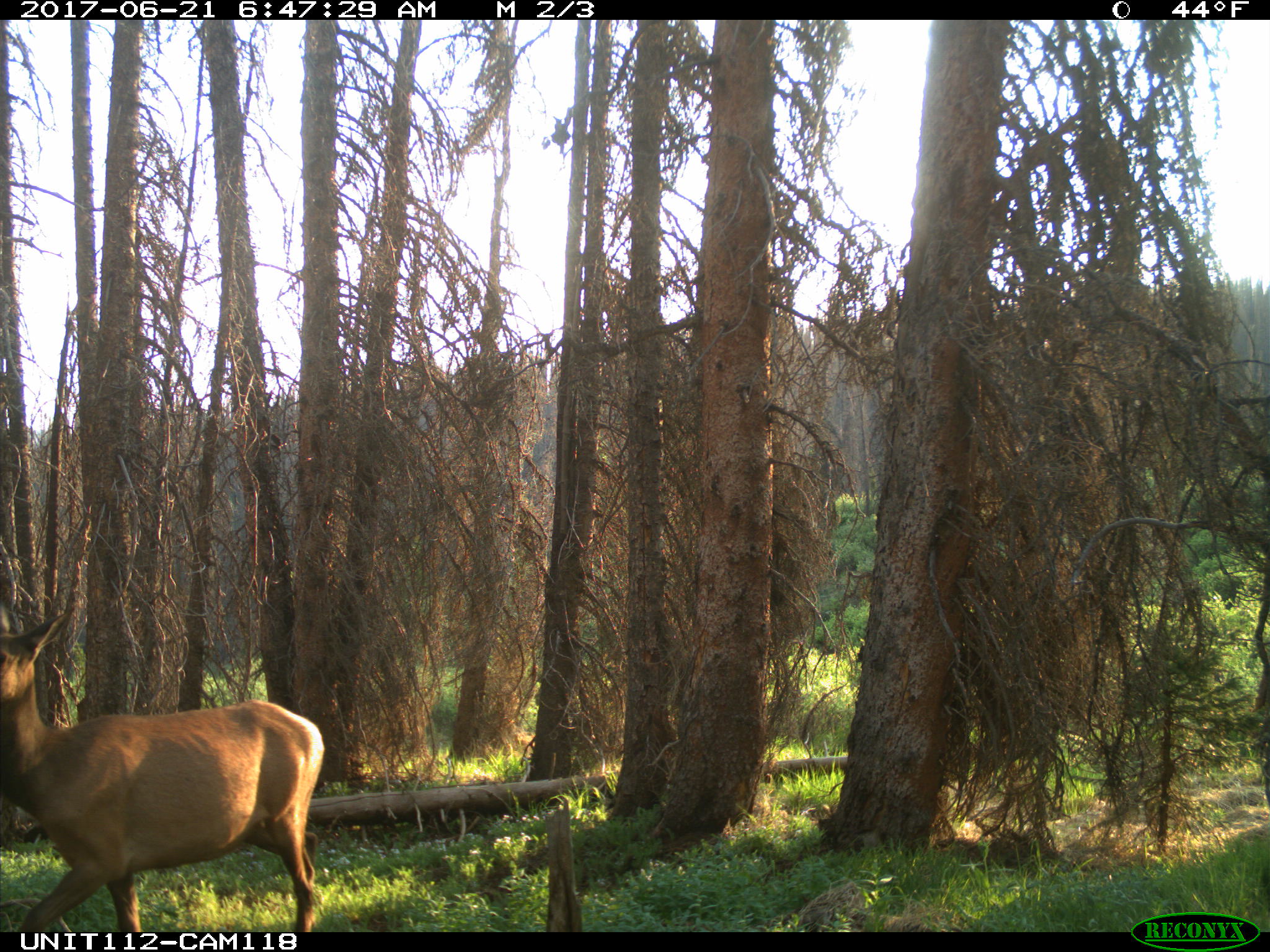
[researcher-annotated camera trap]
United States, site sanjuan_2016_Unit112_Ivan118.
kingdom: Animalia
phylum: Chordata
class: Mammalia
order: Artiodactyla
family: Cervidae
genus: Cervus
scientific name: Cervus elaphus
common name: red deer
Cervus elaphus (red deer).